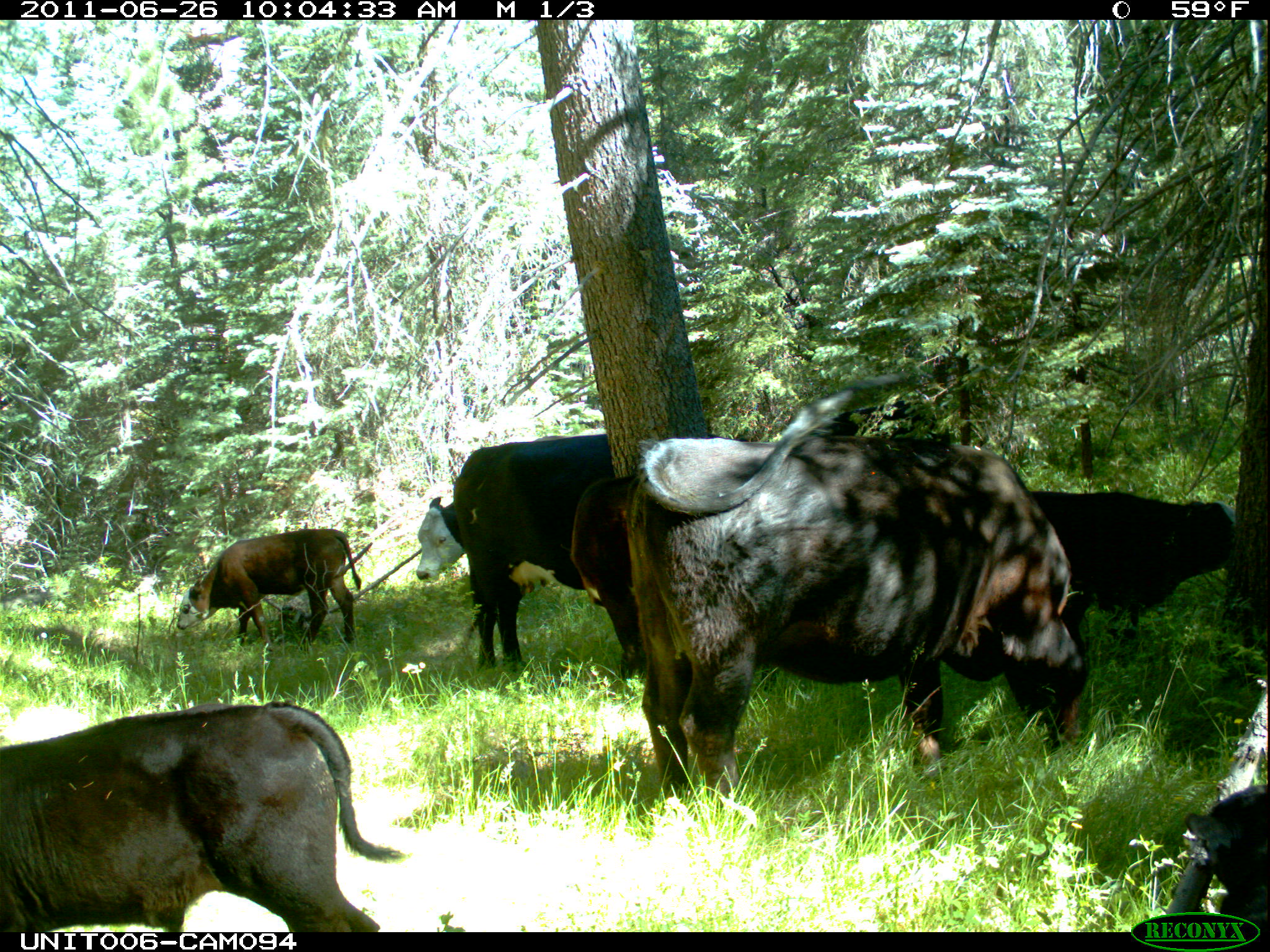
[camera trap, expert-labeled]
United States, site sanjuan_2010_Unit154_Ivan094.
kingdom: Animalia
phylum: Chordata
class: Mammalia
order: Artiodactyla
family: Bovidae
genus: Bos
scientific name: Bos taurus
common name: domestic cow